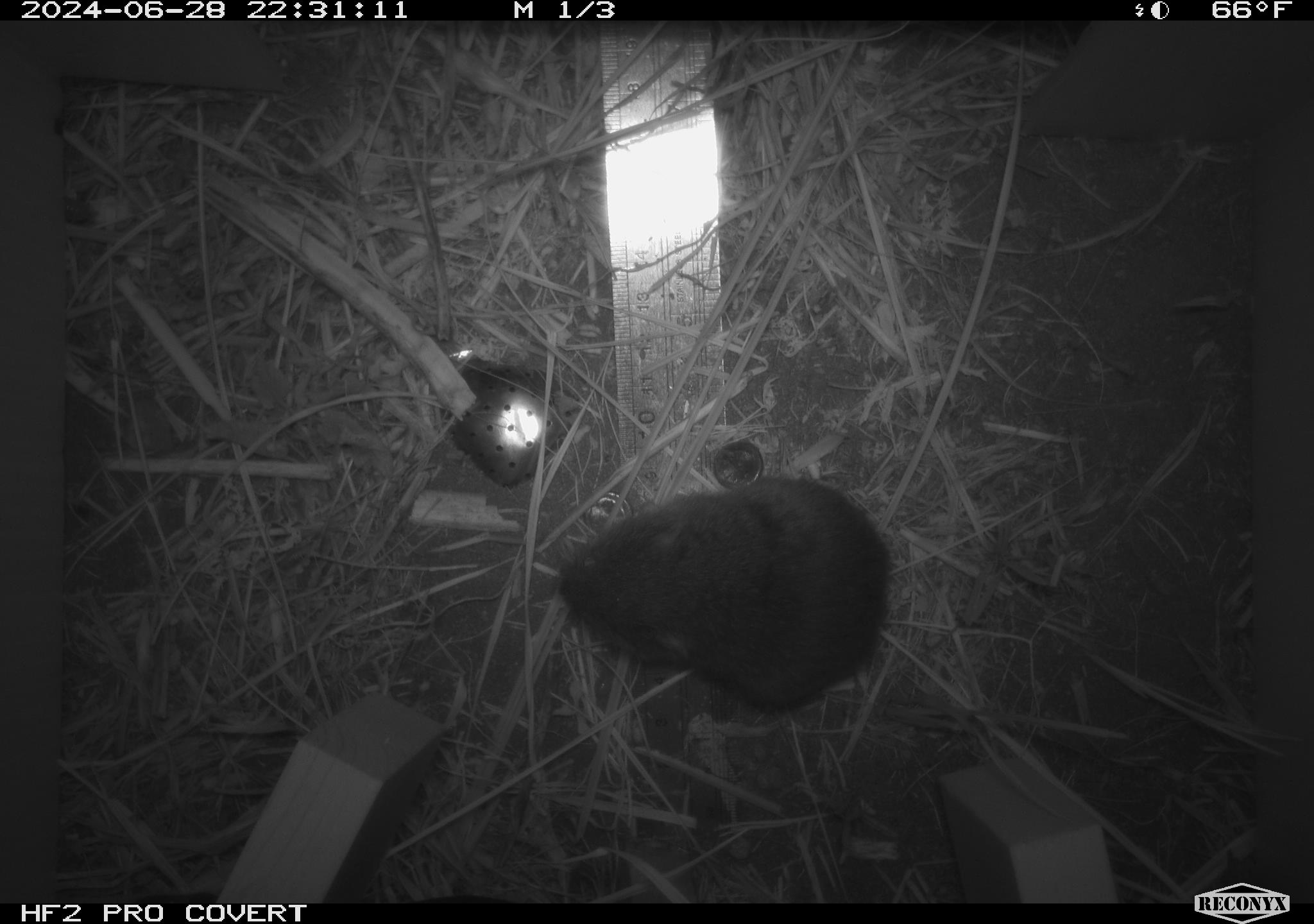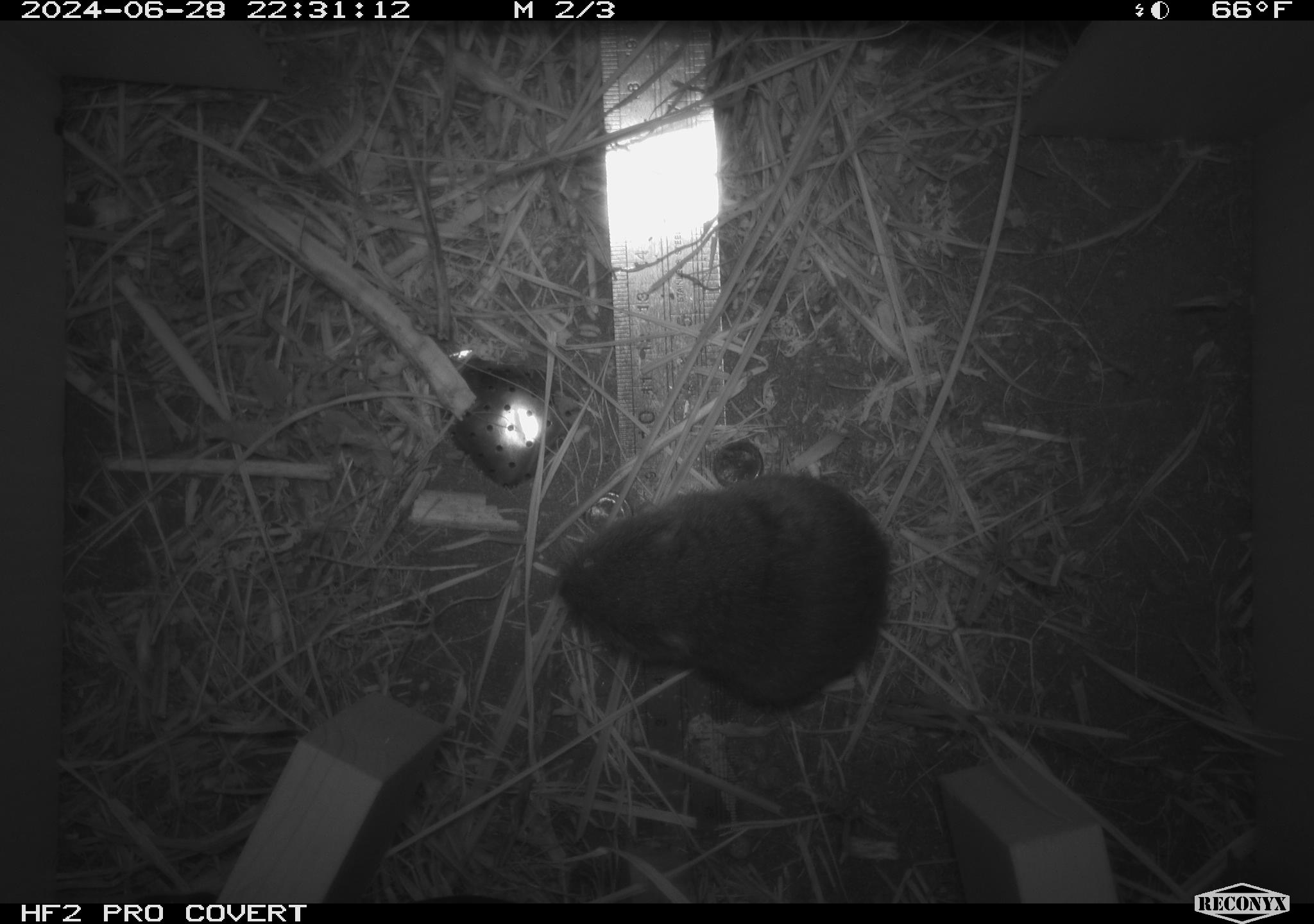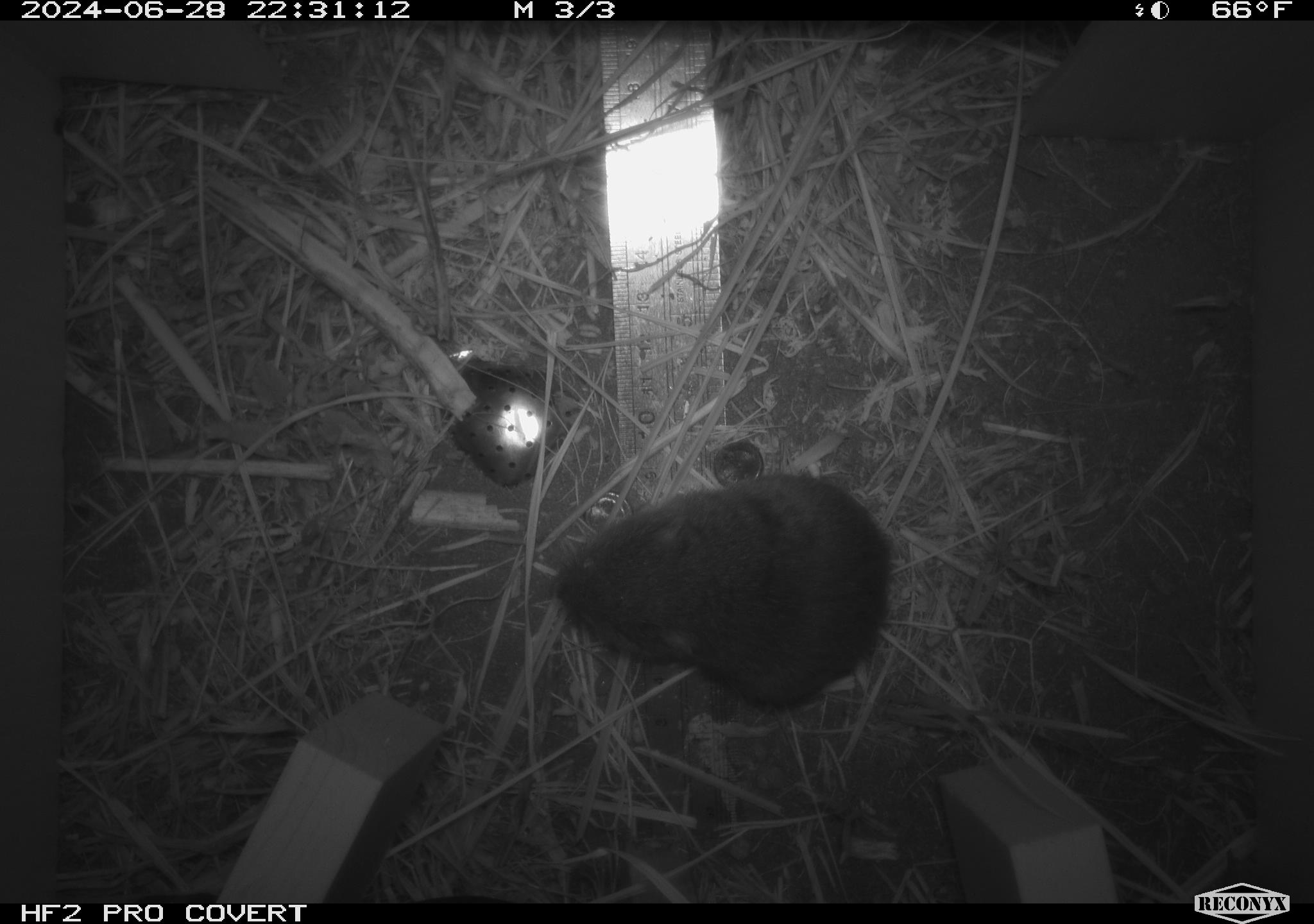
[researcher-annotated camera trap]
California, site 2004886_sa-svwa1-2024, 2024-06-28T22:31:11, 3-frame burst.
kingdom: Animalia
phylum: Chordata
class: Mammalia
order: Rodentia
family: Cricetidae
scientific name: Arvicolinae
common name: voles, lemmings, and muskrats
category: arvicolinae subfamily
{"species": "arvicolinae subfamily (voles, lemmings, and muskrats) (Arvicolinae)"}